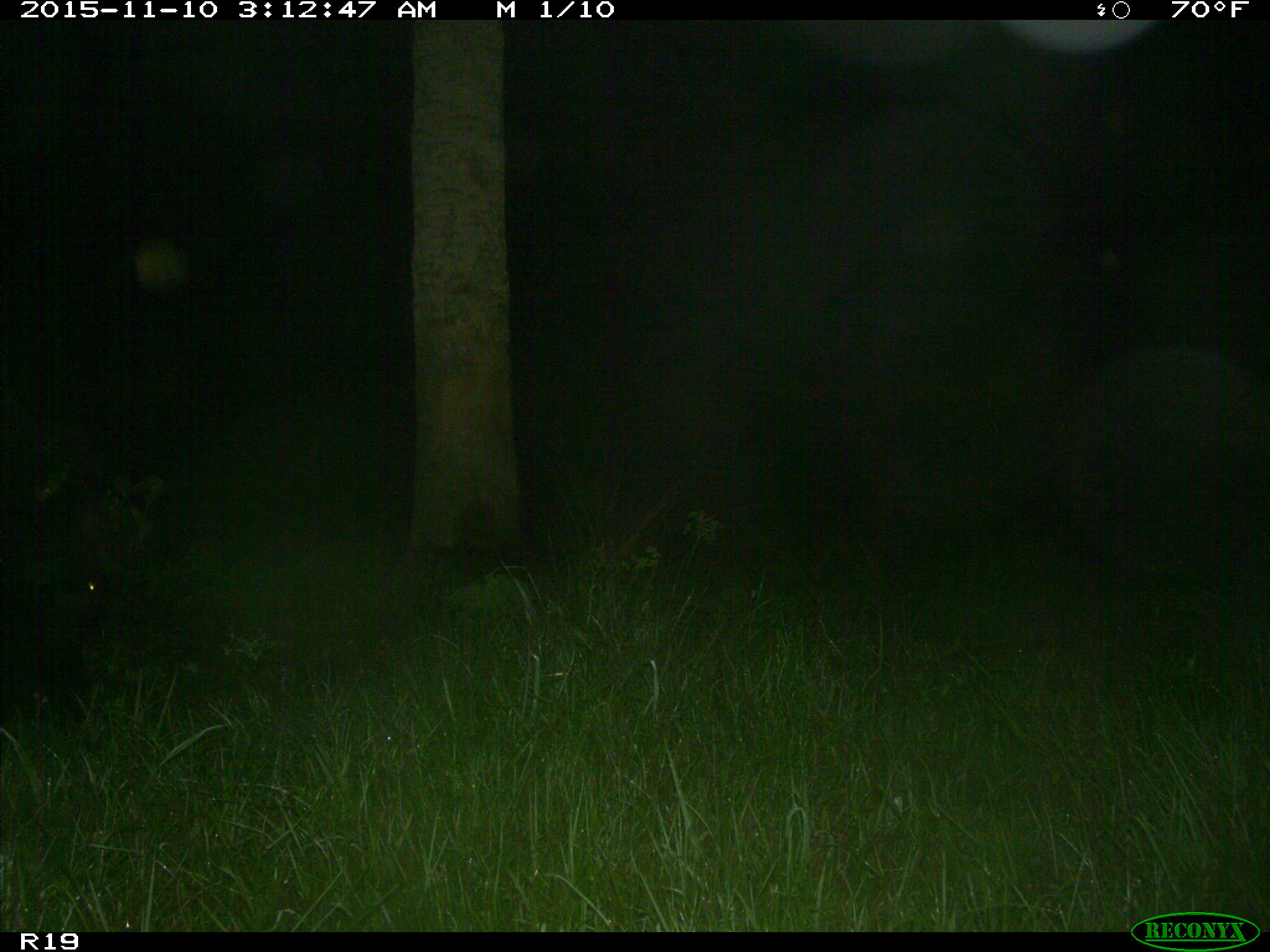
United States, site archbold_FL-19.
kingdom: Animalia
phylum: Chordata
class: Mammalia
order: Artiodactyla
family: Bovidae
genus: Bos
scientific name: Bos taurus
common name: domestic cow